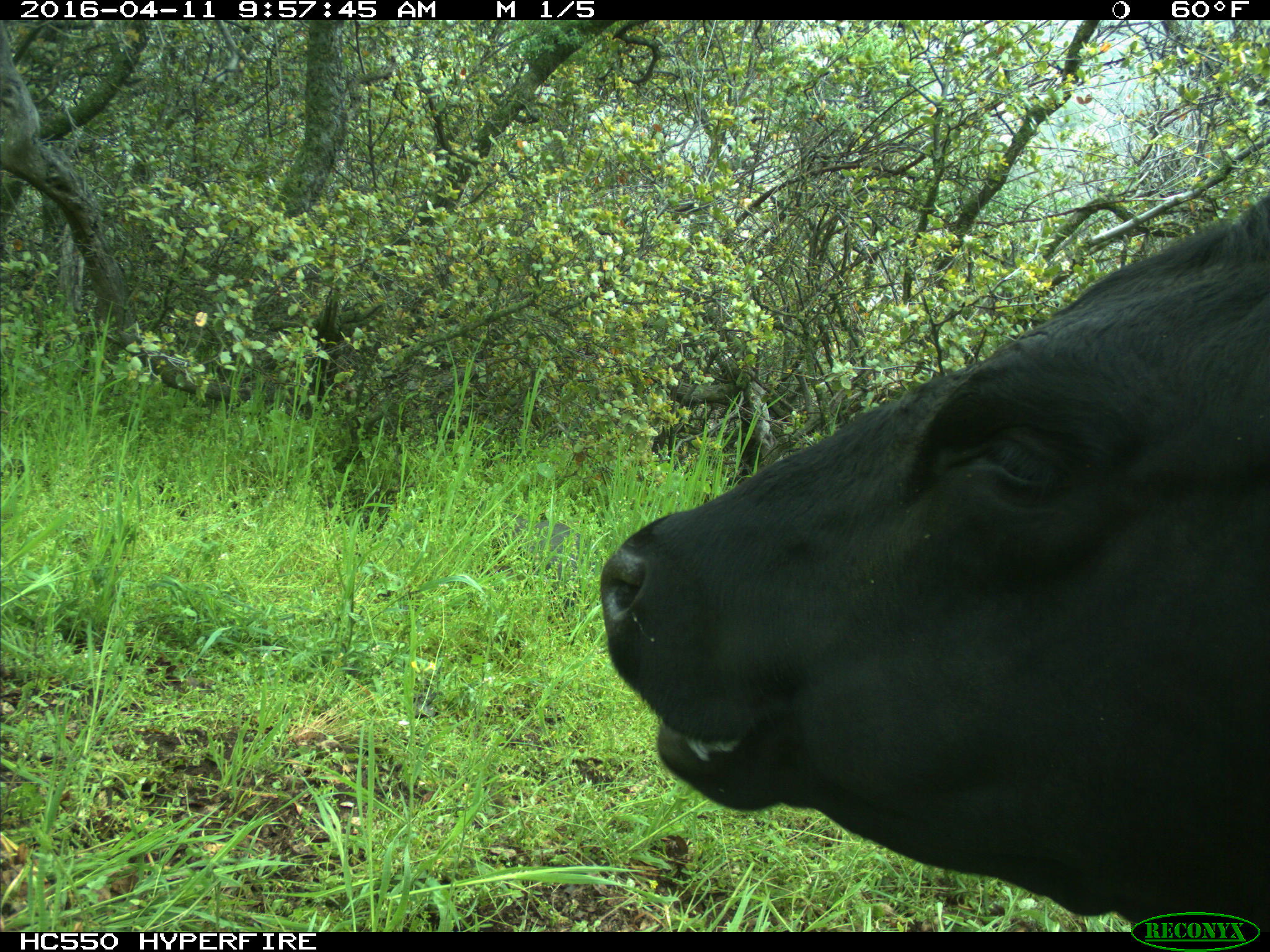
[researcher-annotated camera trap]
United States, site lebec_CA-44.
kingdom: Animalia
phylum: Chordata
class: Mammalia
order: Artiodactyla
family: Bovidae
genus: Bos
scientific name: Bos taurus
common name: domestic cow